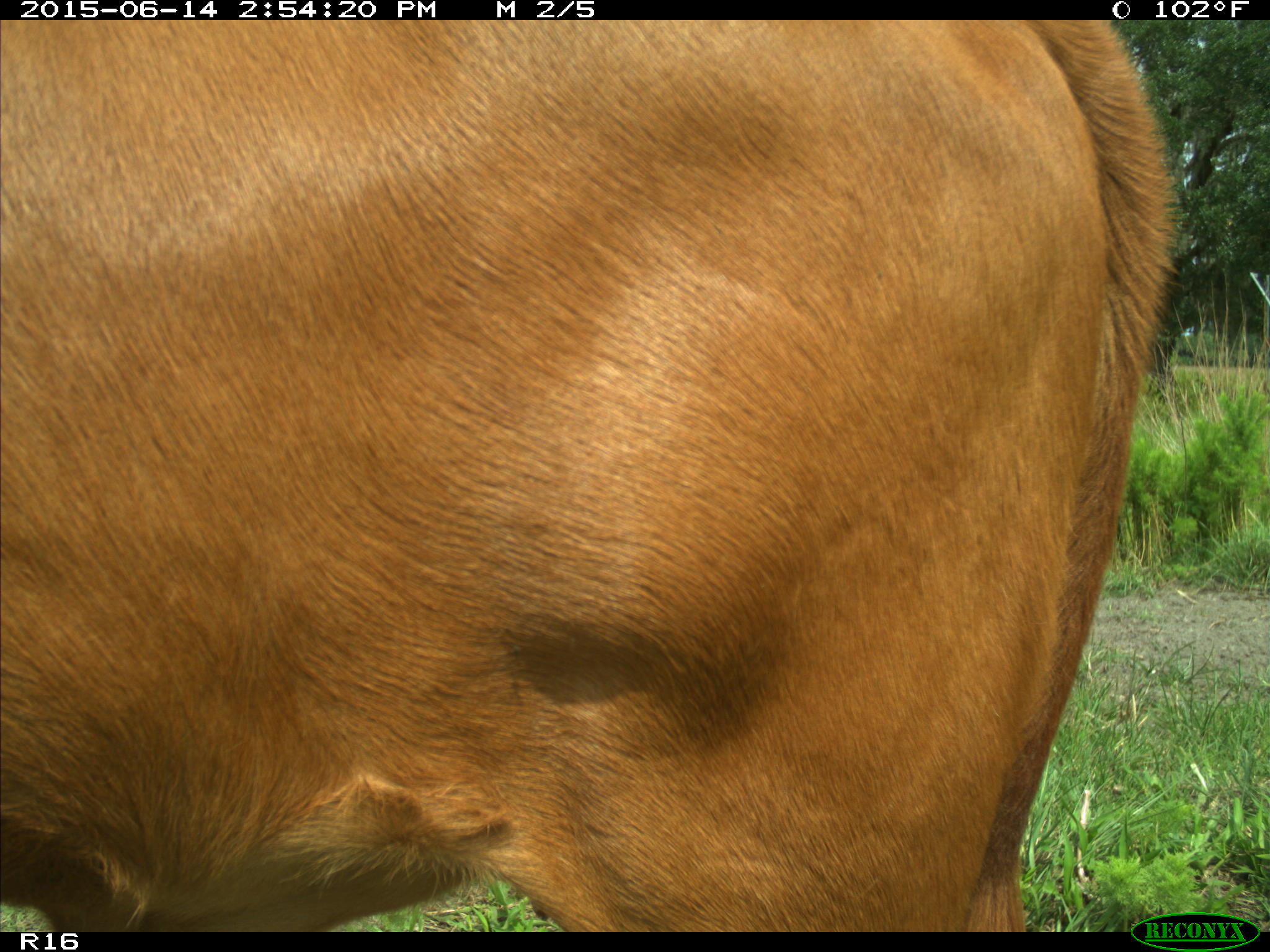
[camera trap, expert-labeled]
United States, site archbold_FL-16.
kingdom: Animalia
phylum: Chordata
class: Mammalia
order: Artiodactyla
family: Bovidae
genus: Bos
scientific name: Bos taurus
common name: domestic cow